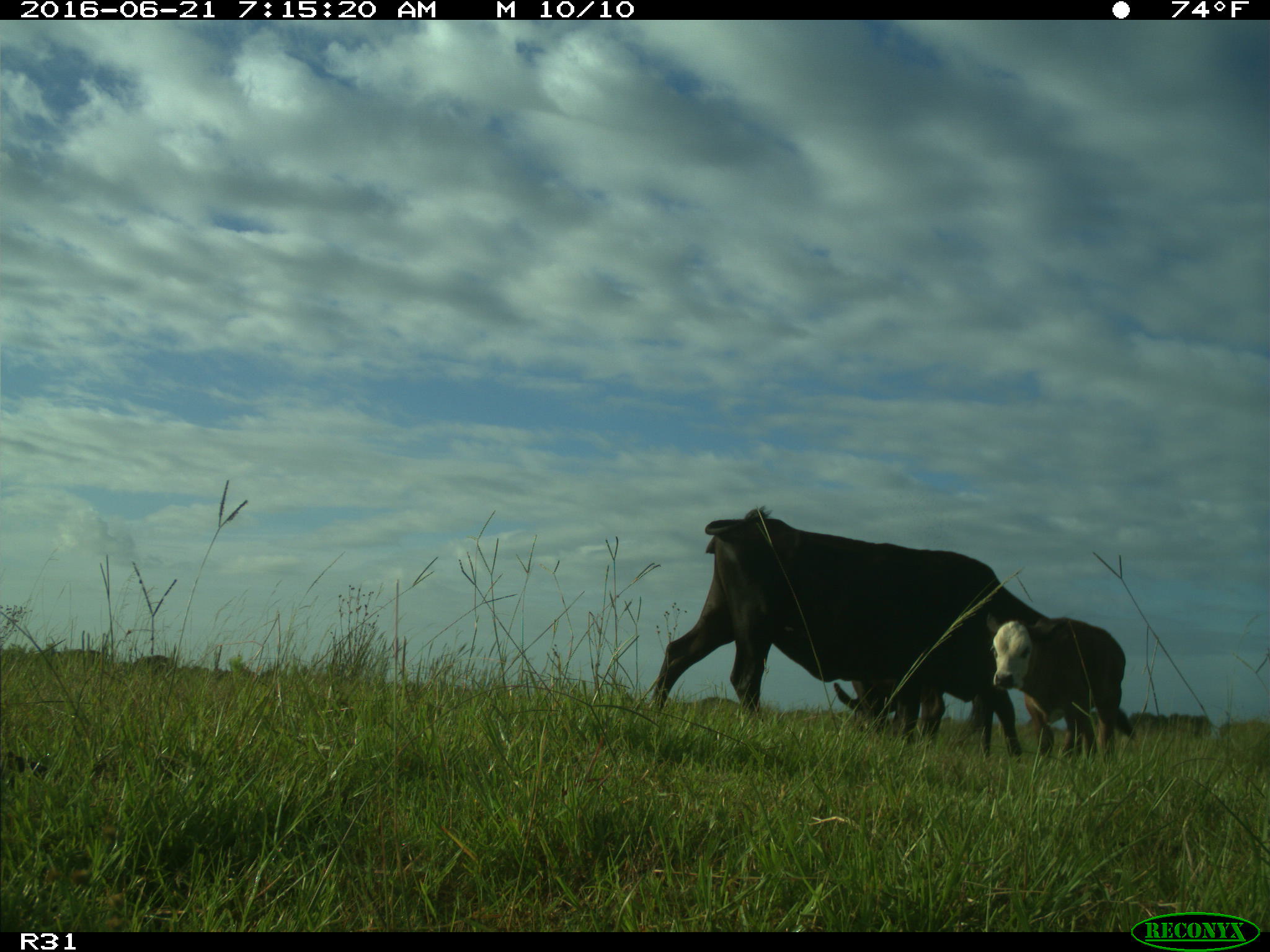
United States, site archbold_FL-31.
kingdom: Animalia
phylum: Chordata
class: Mammalia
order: Artiodactyla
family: Bovidae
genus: Bos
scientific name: Bos taurus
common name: domestic cow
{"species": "Bos taurus (domestic cow)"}